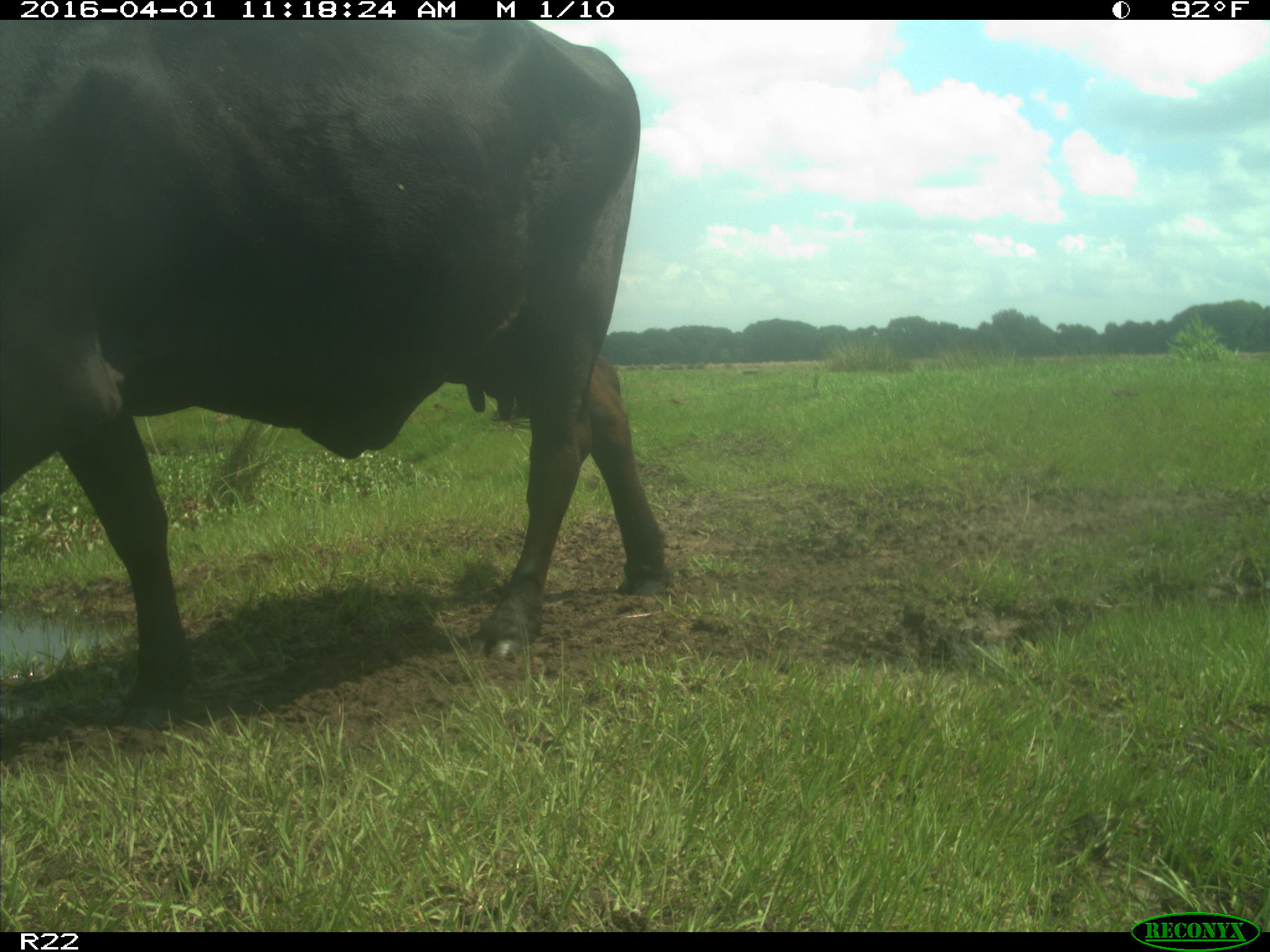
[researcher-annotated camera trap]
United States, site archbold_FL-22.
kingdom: Animalia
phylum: Chordata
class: Mammalia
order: Artiodactyla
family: Bovidae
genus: Bos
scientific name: Bos taurus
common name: domestic cow